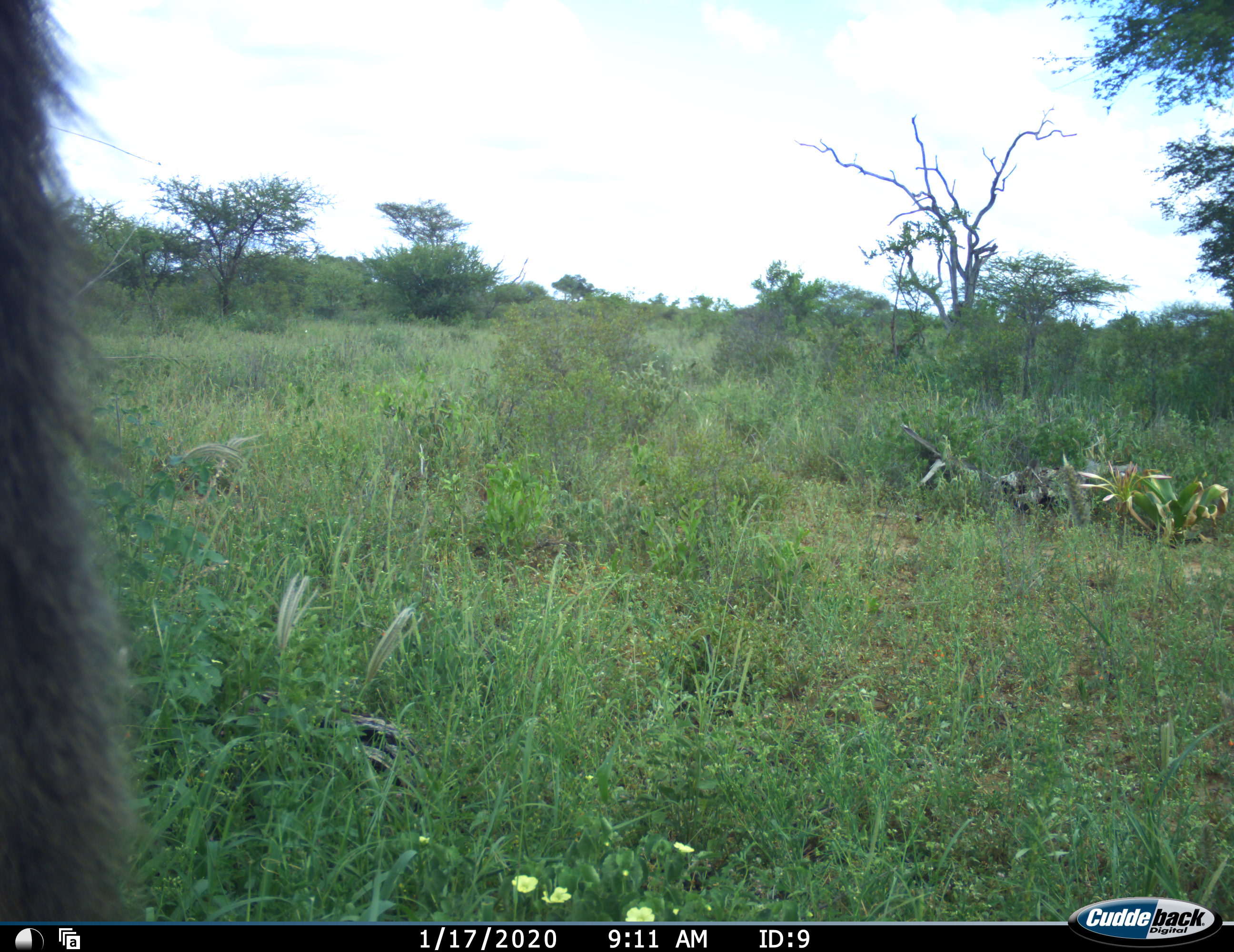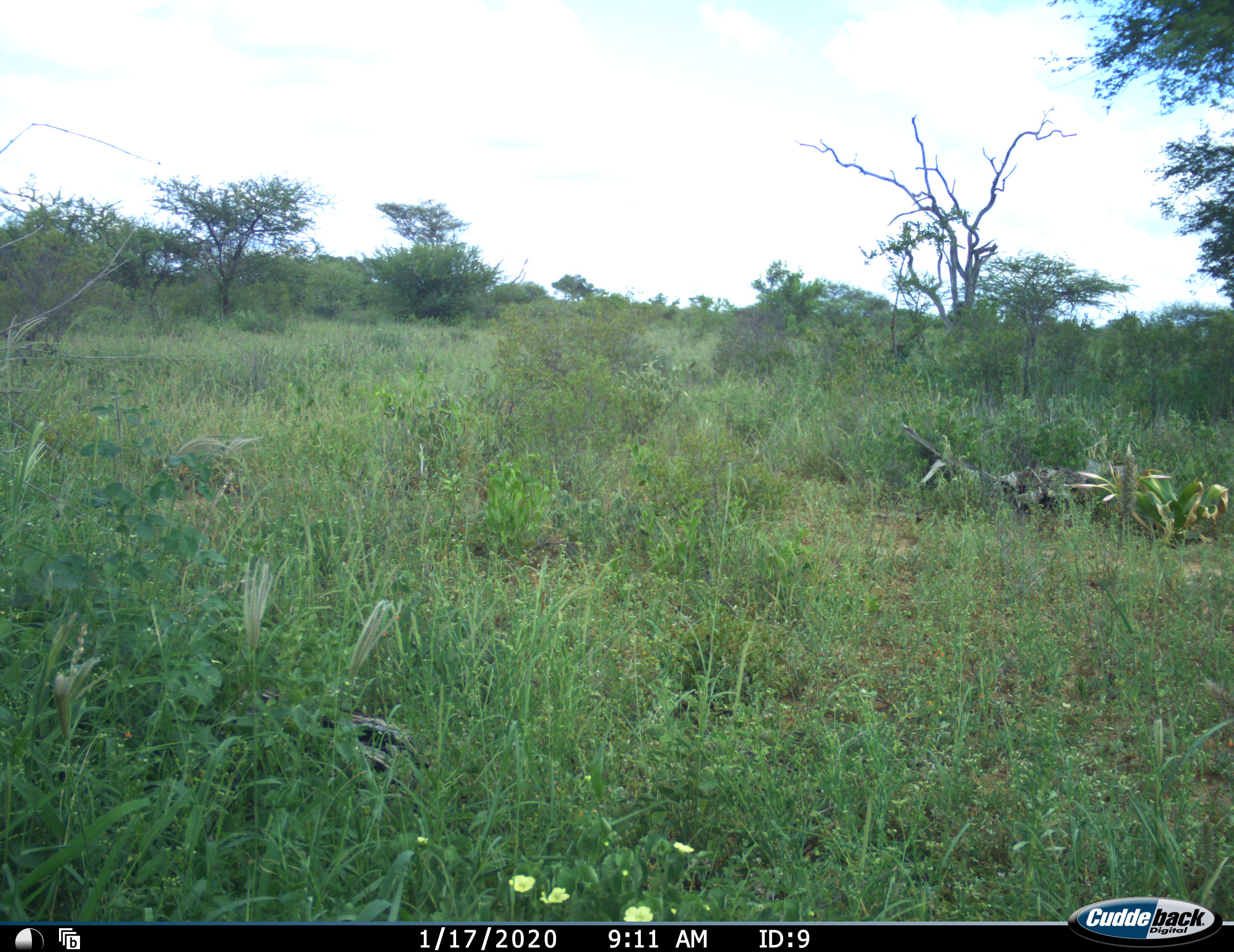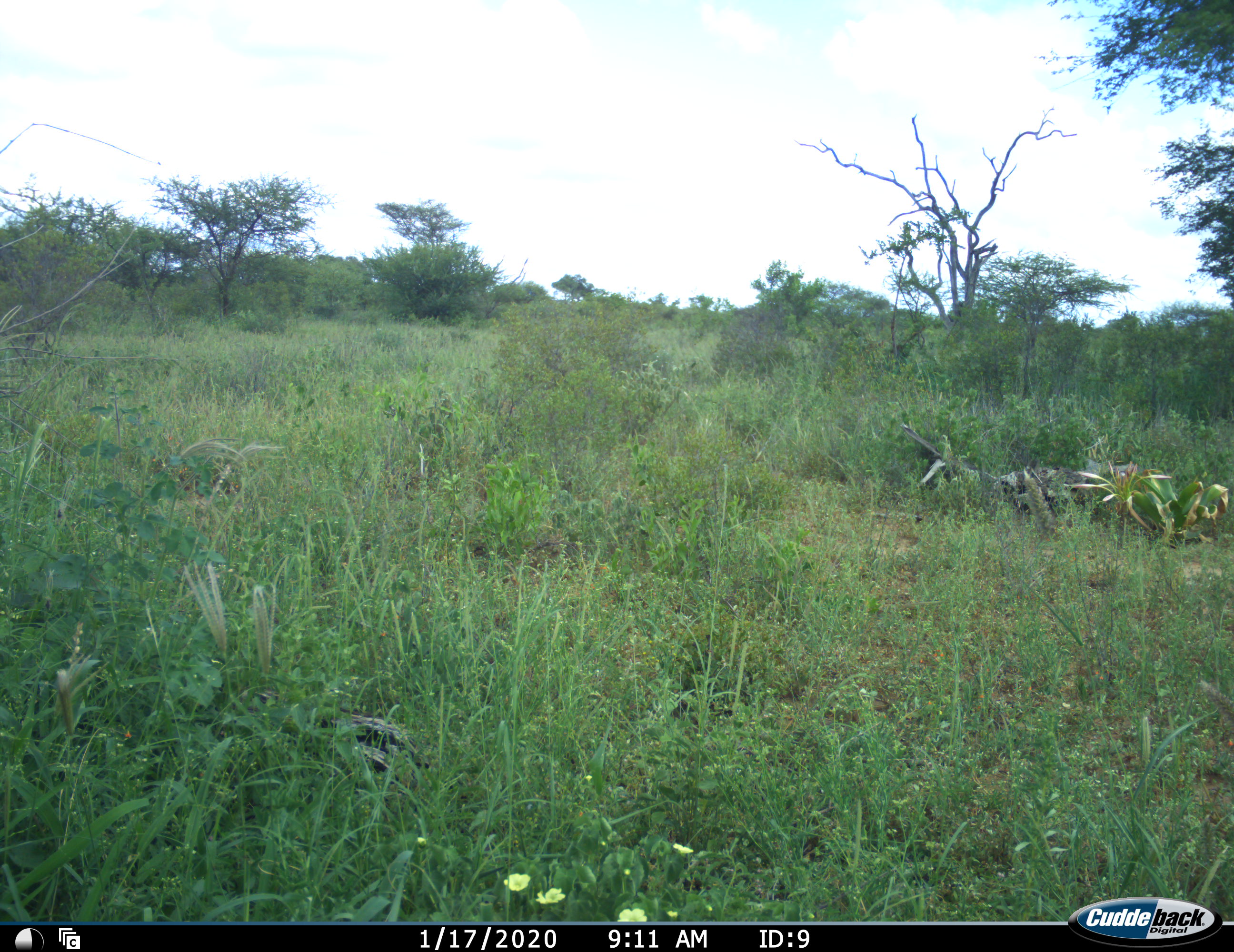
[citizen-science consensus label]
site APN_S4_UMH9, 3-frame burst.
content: unidentified animal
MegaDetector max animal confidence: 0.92